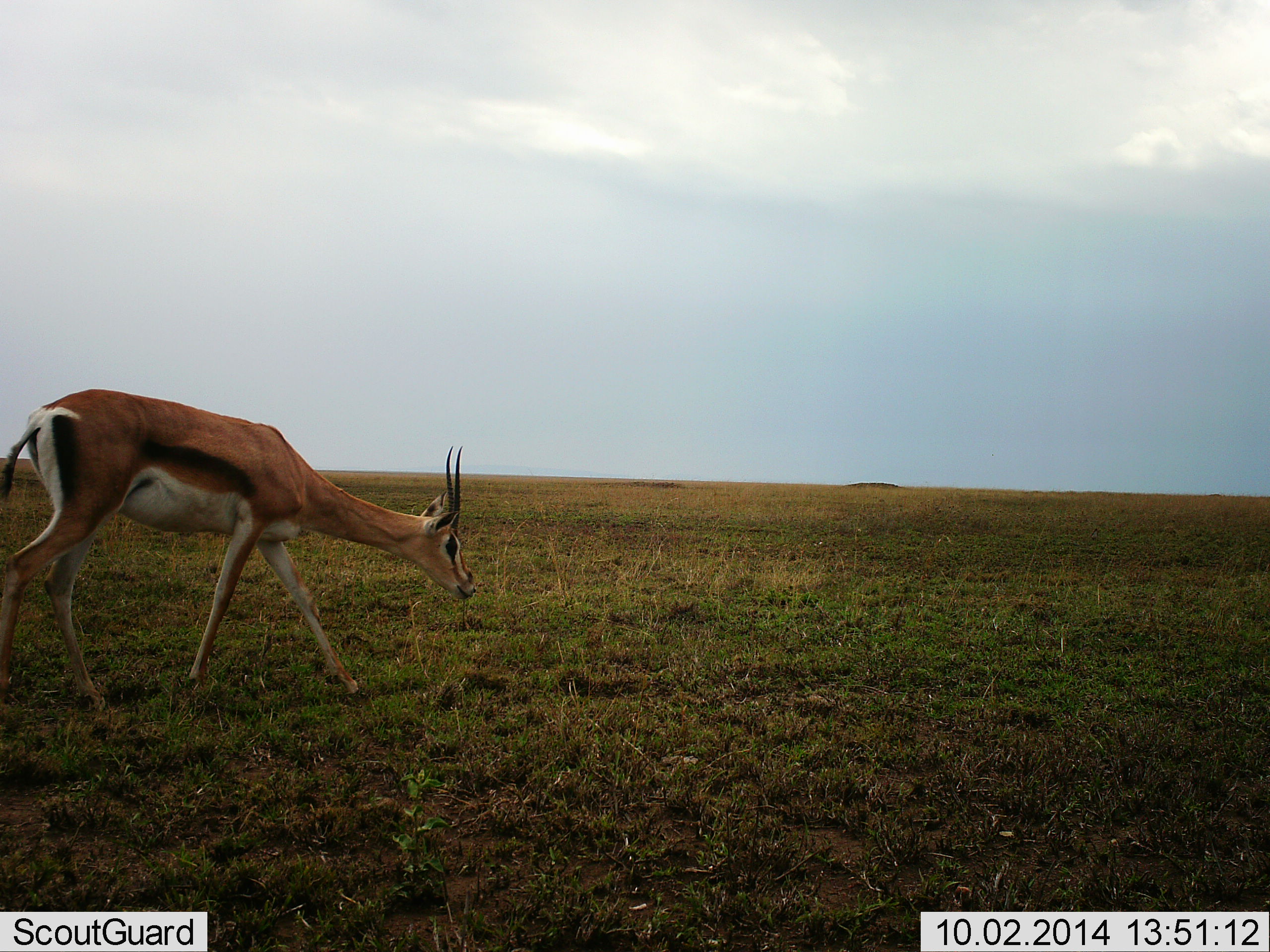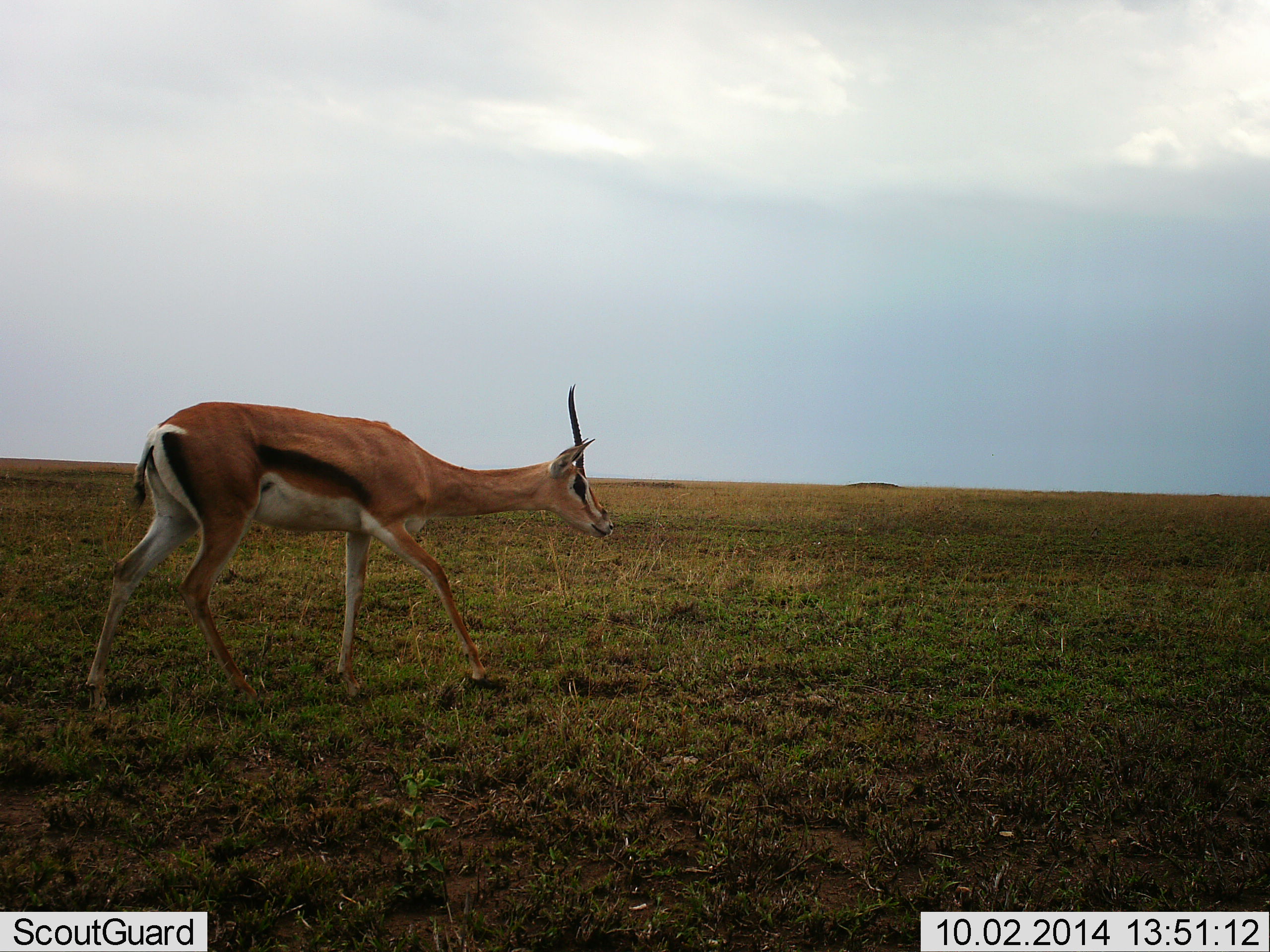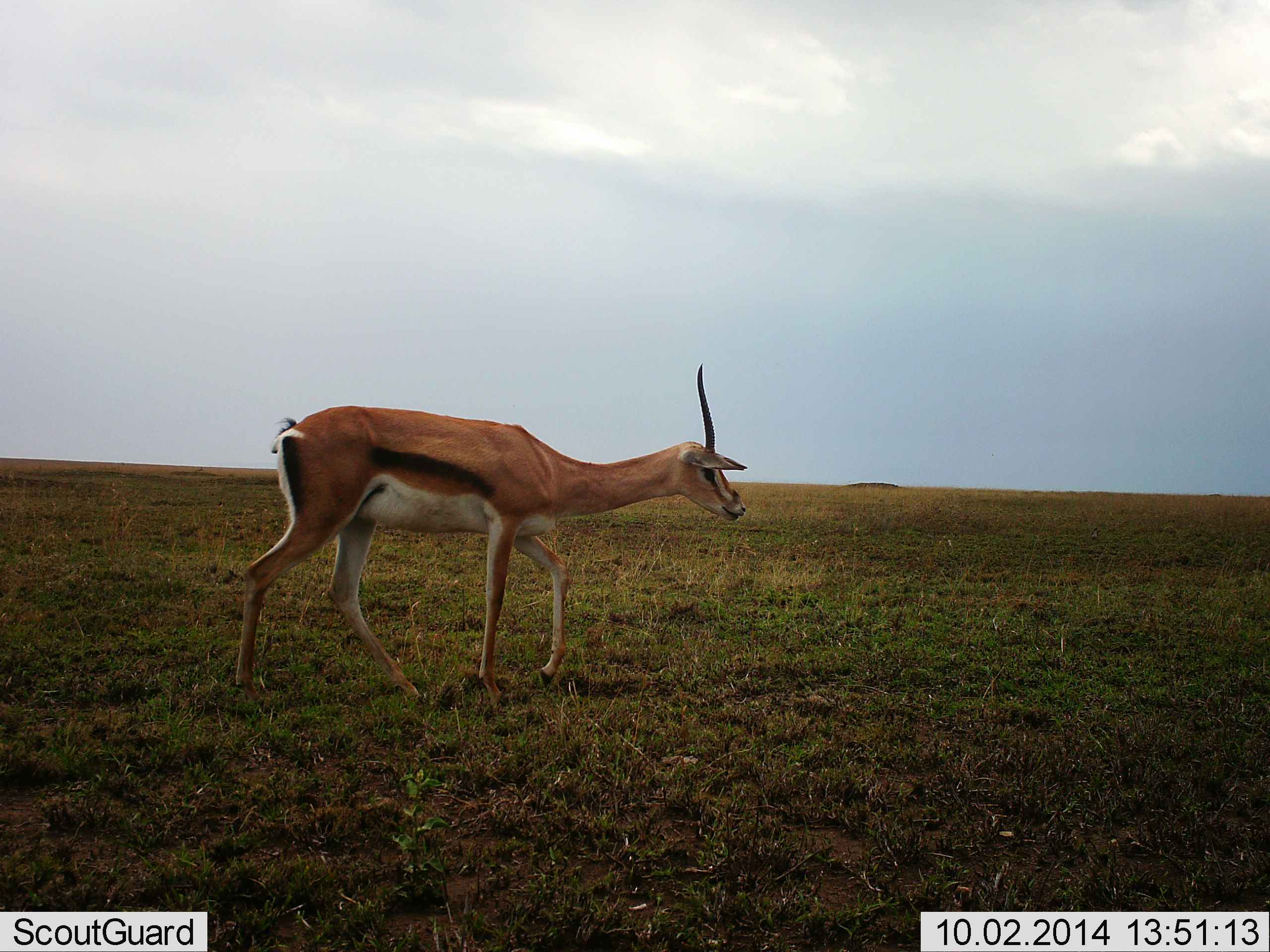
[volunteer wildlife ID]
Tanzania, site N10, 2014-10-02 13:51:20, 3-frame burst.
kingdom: Animalia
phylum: Chordata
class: Mammalia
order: Artiodactyla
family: Bovidae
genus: Nanger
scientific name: Nanger granti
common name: grant's gazelle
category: gazellegrants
Gazellegrants (grant's gazelle) (Nanger granti), count 1. Behavior (volunteer vote fractions): standing 0%, resting 0%, moving 100%, interacting 0%. Young present (vote fraction): 10%. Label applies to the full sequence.